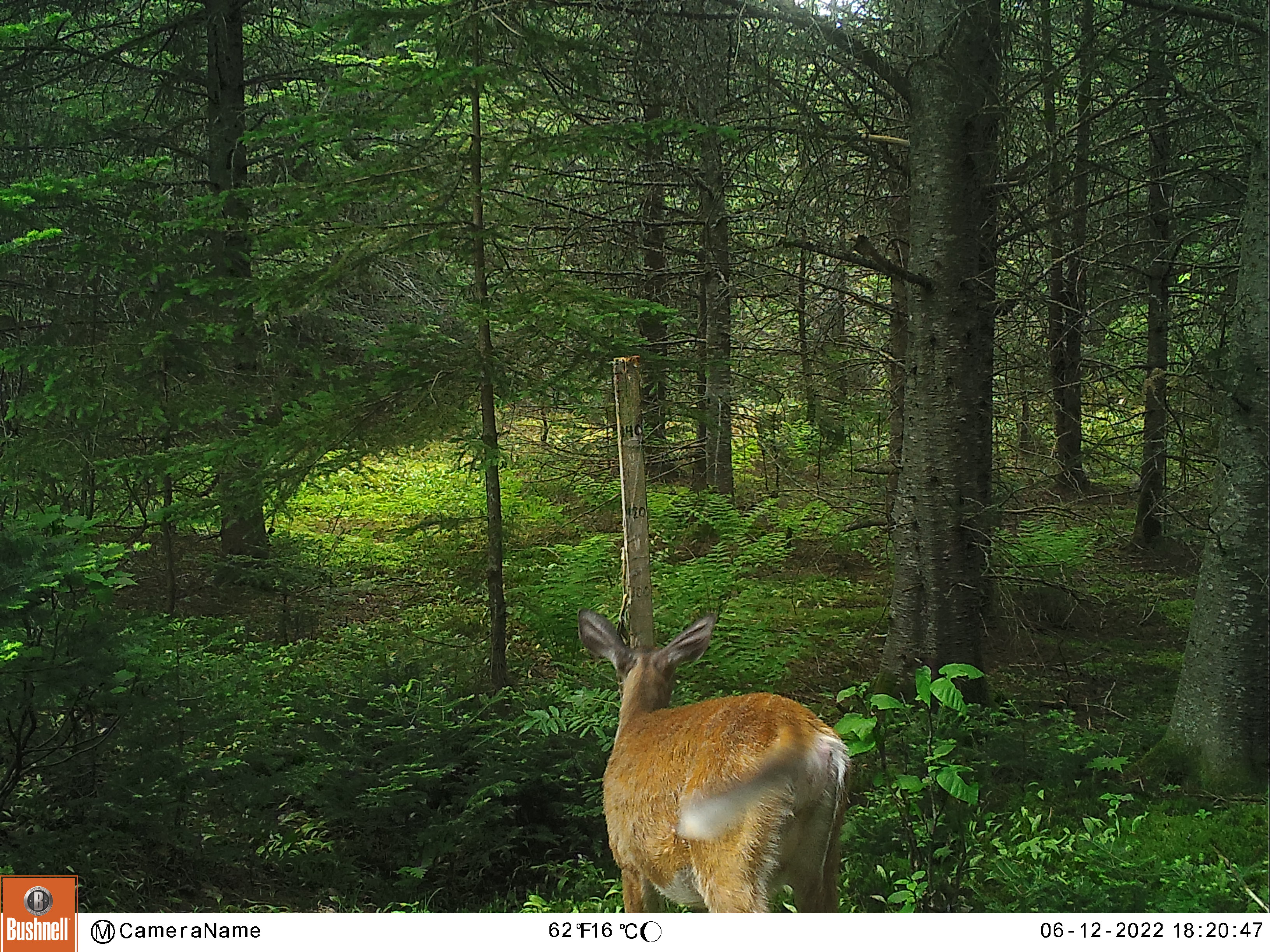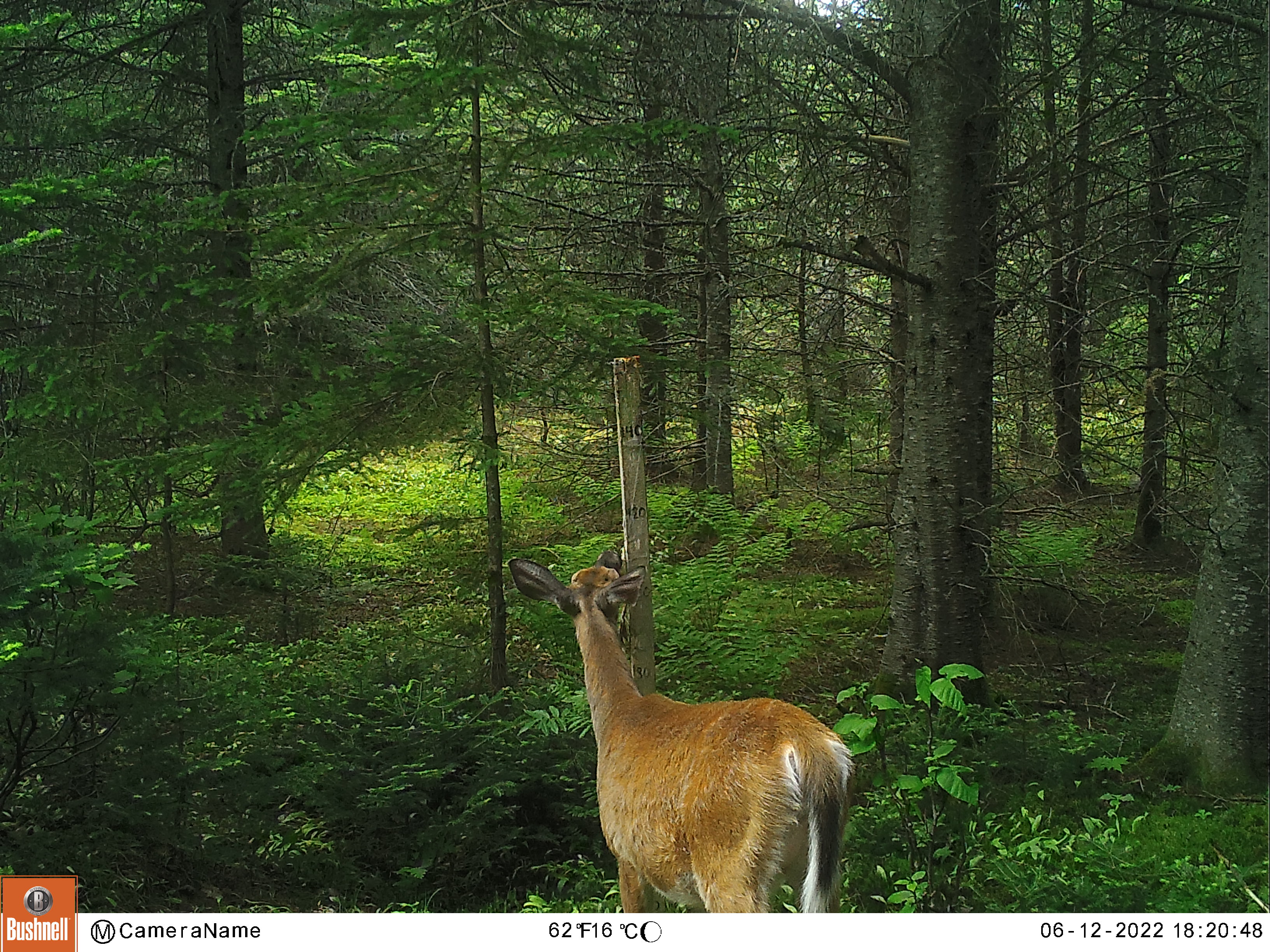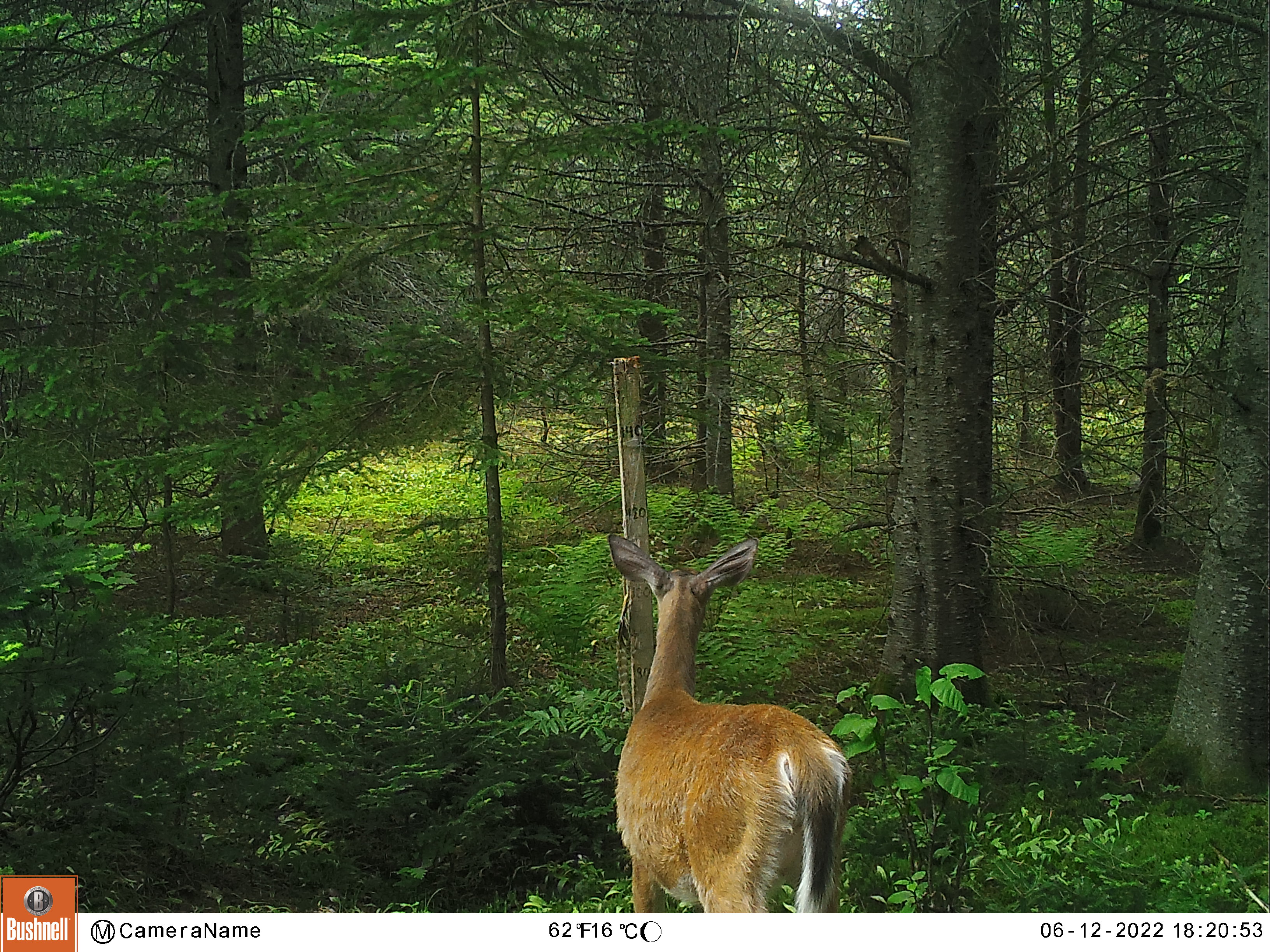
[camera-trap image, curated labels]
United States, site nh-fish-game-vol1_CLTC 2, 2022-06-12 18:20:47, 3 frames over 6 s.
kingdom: Animalia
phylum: Chordata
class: Mammalia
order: Artiodactyla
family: Cervidae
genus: Odocoileus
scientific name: Odocoileus virginianus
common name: white-tailed deer